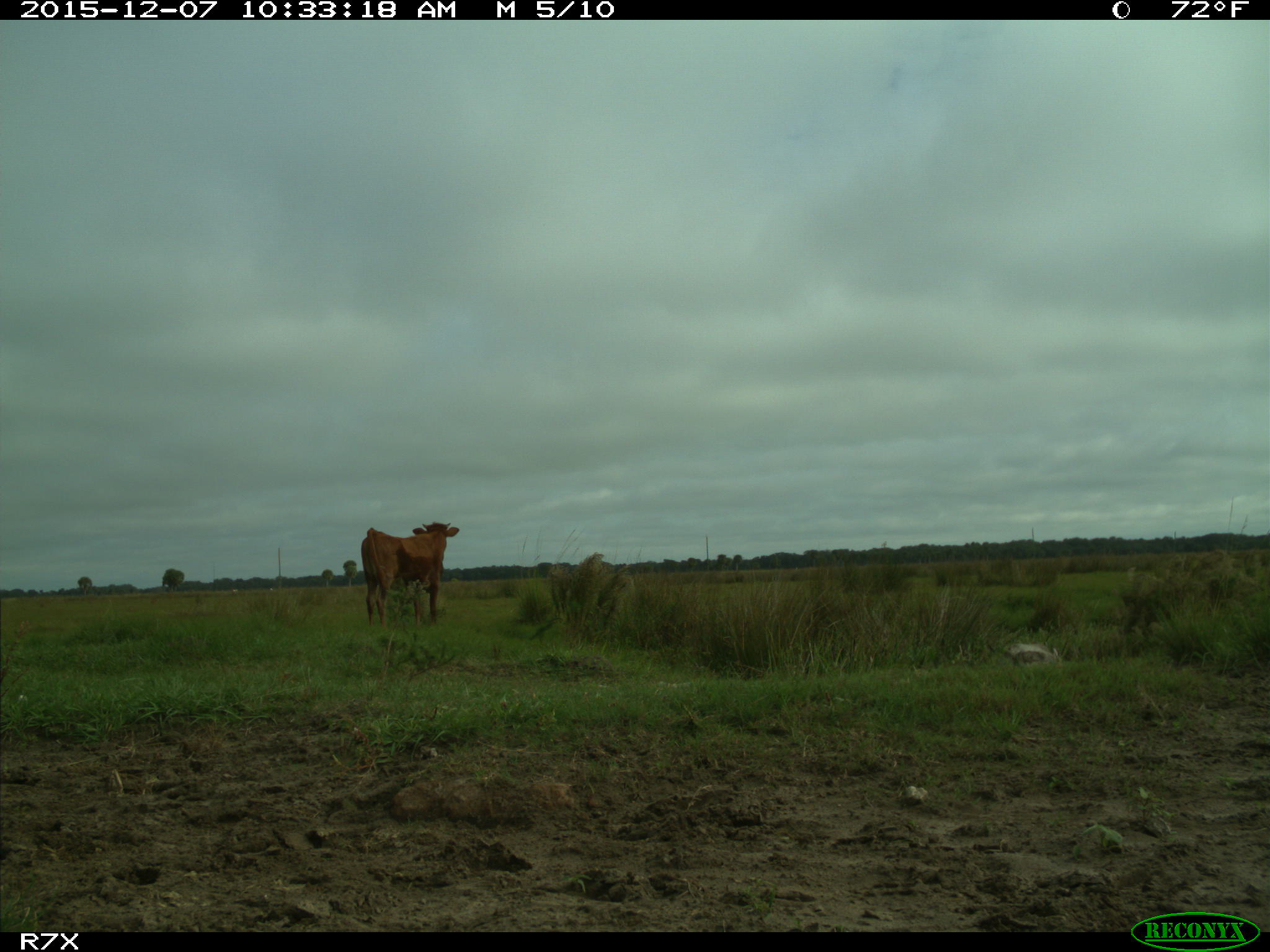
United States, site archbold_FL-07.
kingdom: Animalia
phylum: Chordata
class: Mammalia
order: Artiodactyla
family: Bovidae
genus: Bos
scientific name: Bos taurus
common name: domestic cow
Bos taurus (domestic cow).